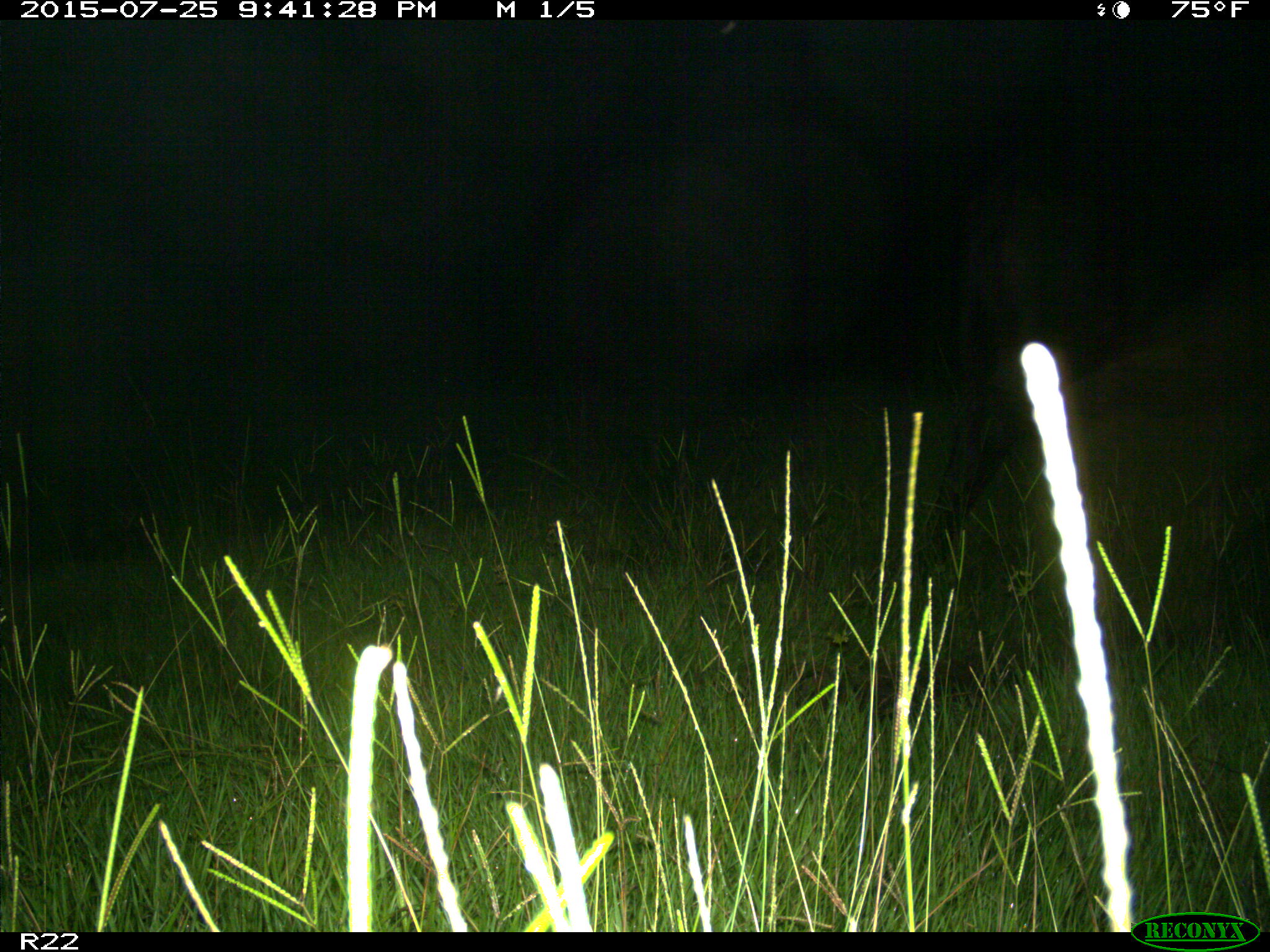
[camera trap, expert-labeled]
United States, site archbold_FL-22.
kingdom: Animalia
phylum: Chordata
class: Mammalia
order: Artiodactyla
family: Bovidae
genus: Bos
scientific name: Bos taurus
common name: domestic cow